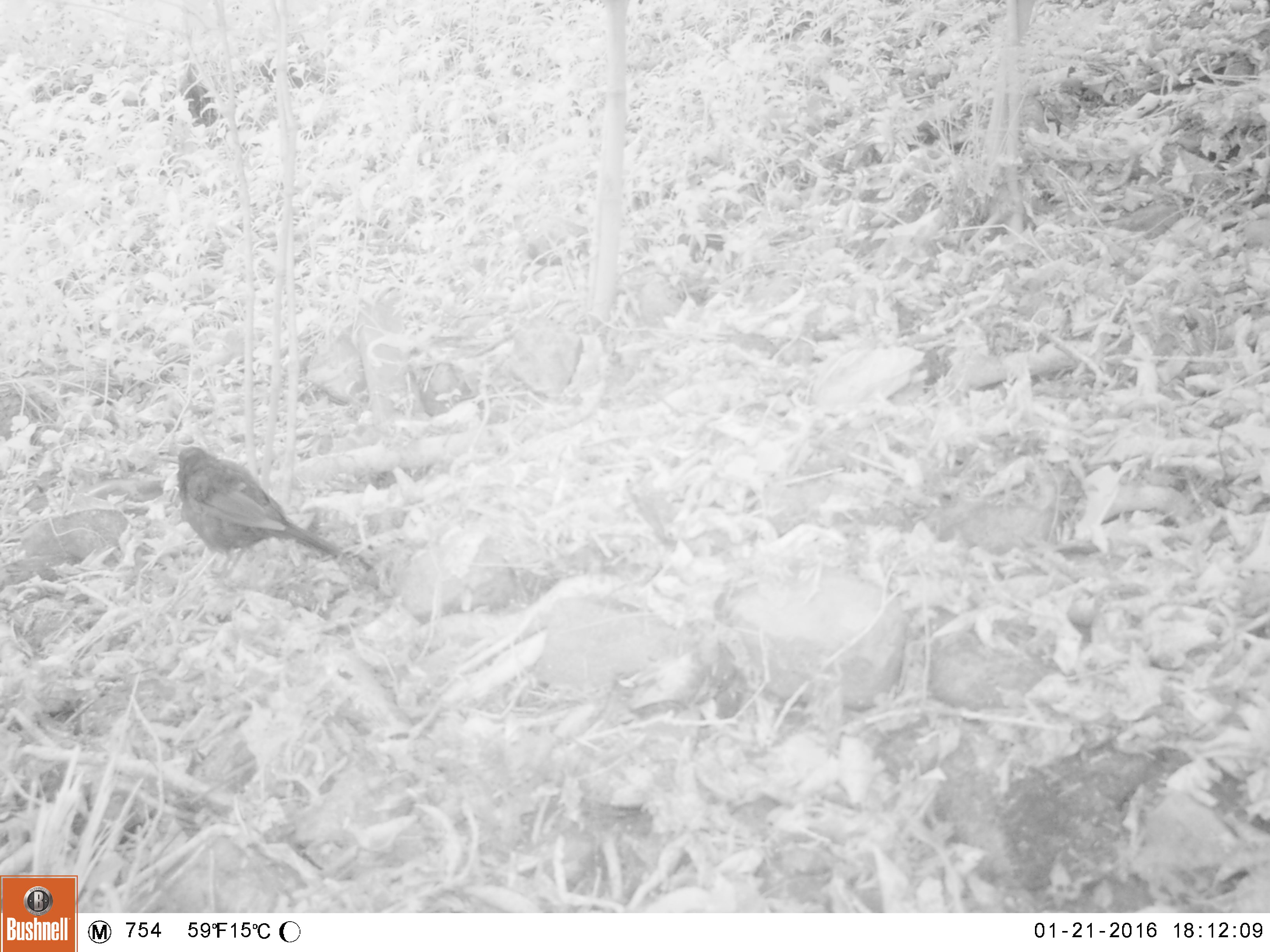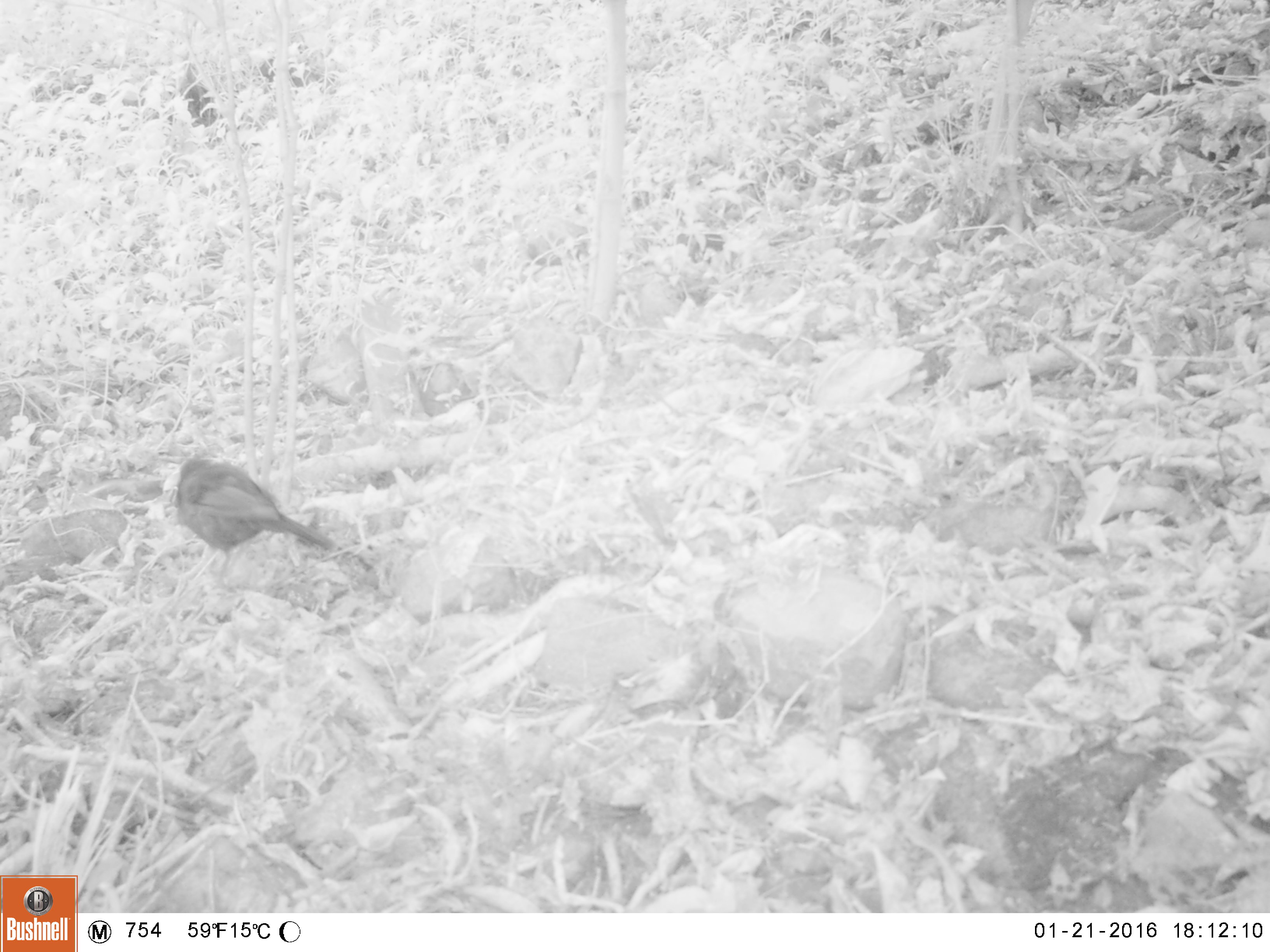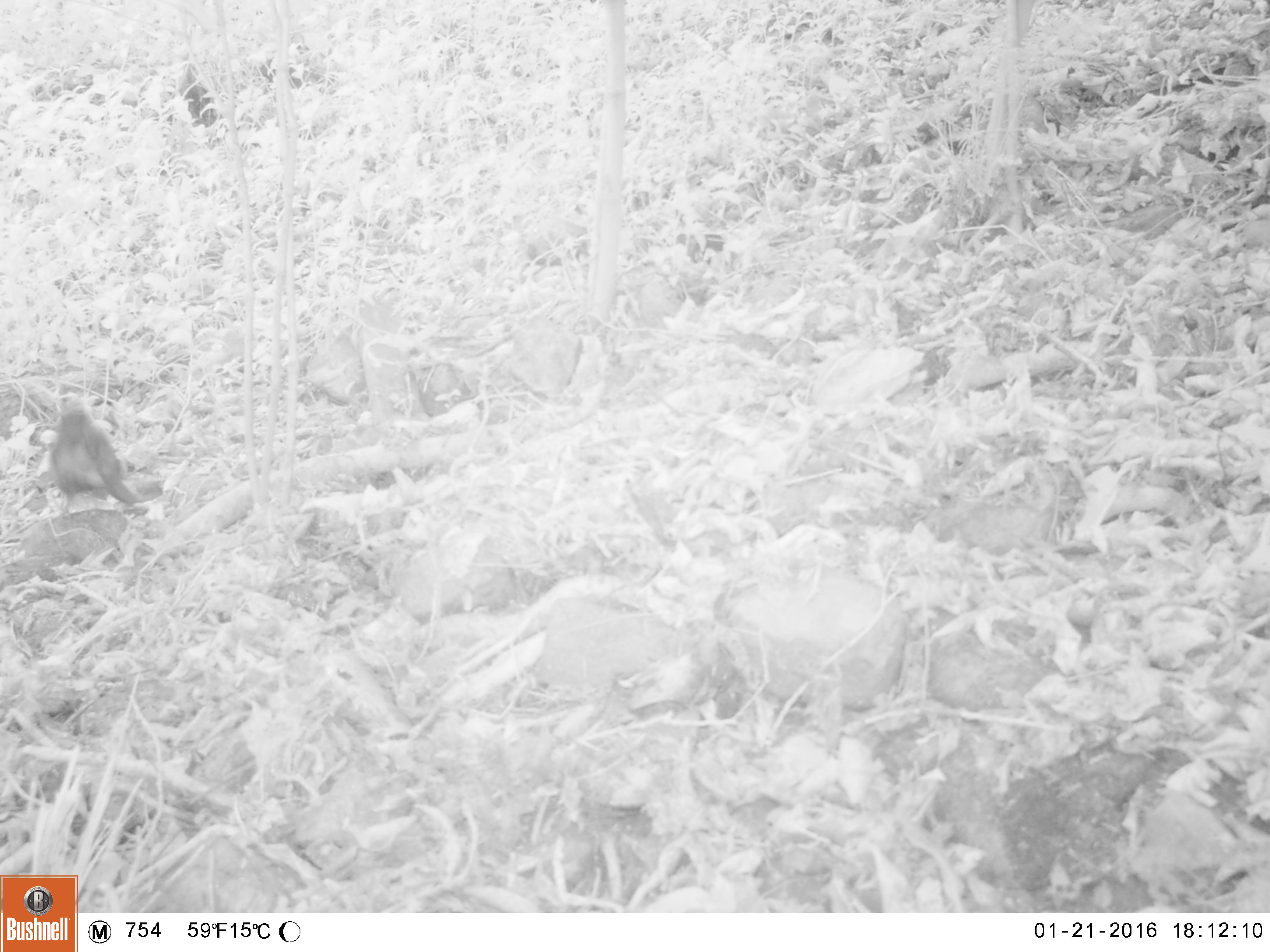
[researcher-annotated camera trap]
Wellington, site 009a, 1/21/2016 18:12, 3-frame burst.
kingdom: Animalia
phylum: Chordata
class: Aves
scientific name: Aves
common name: bird